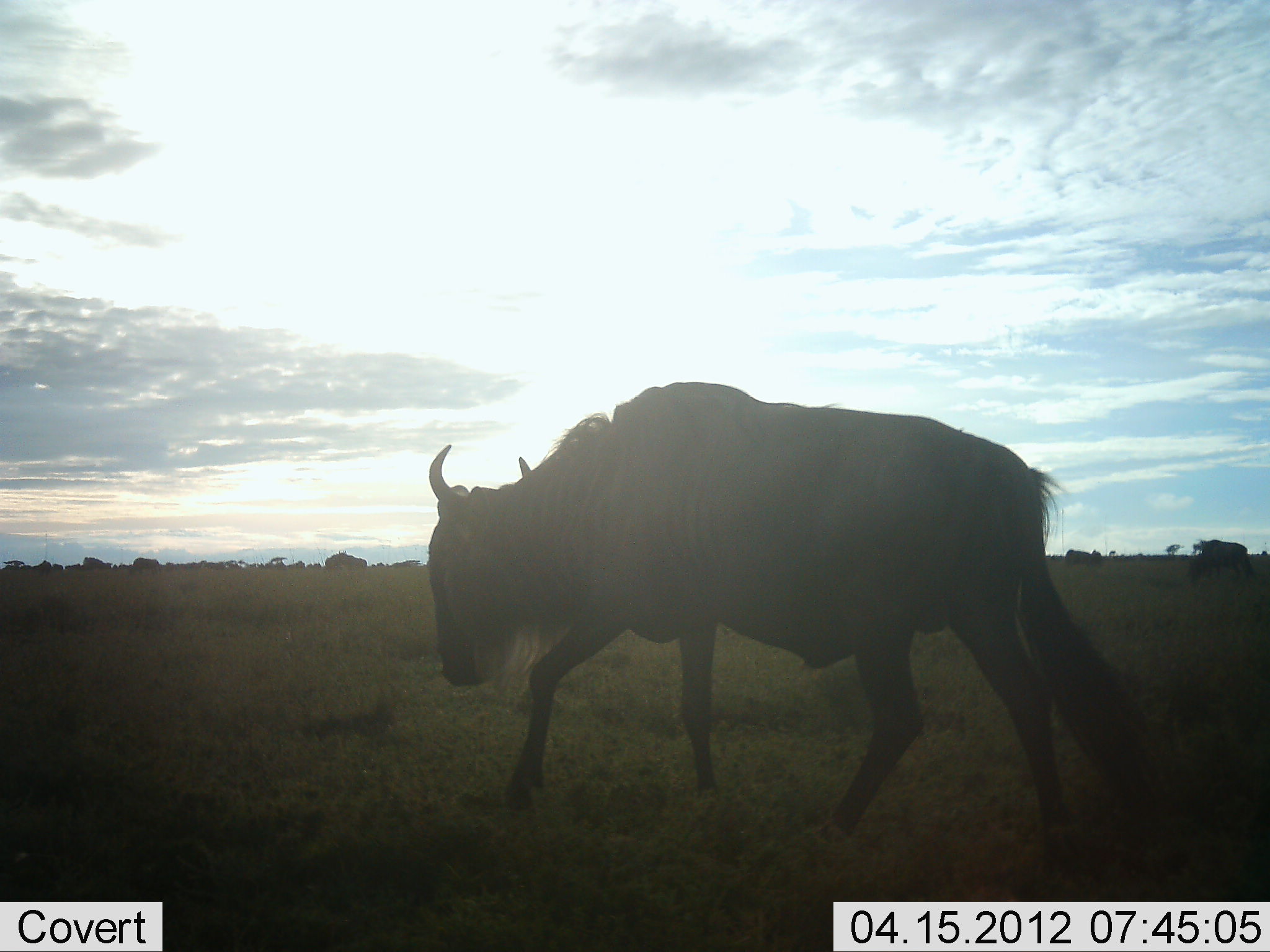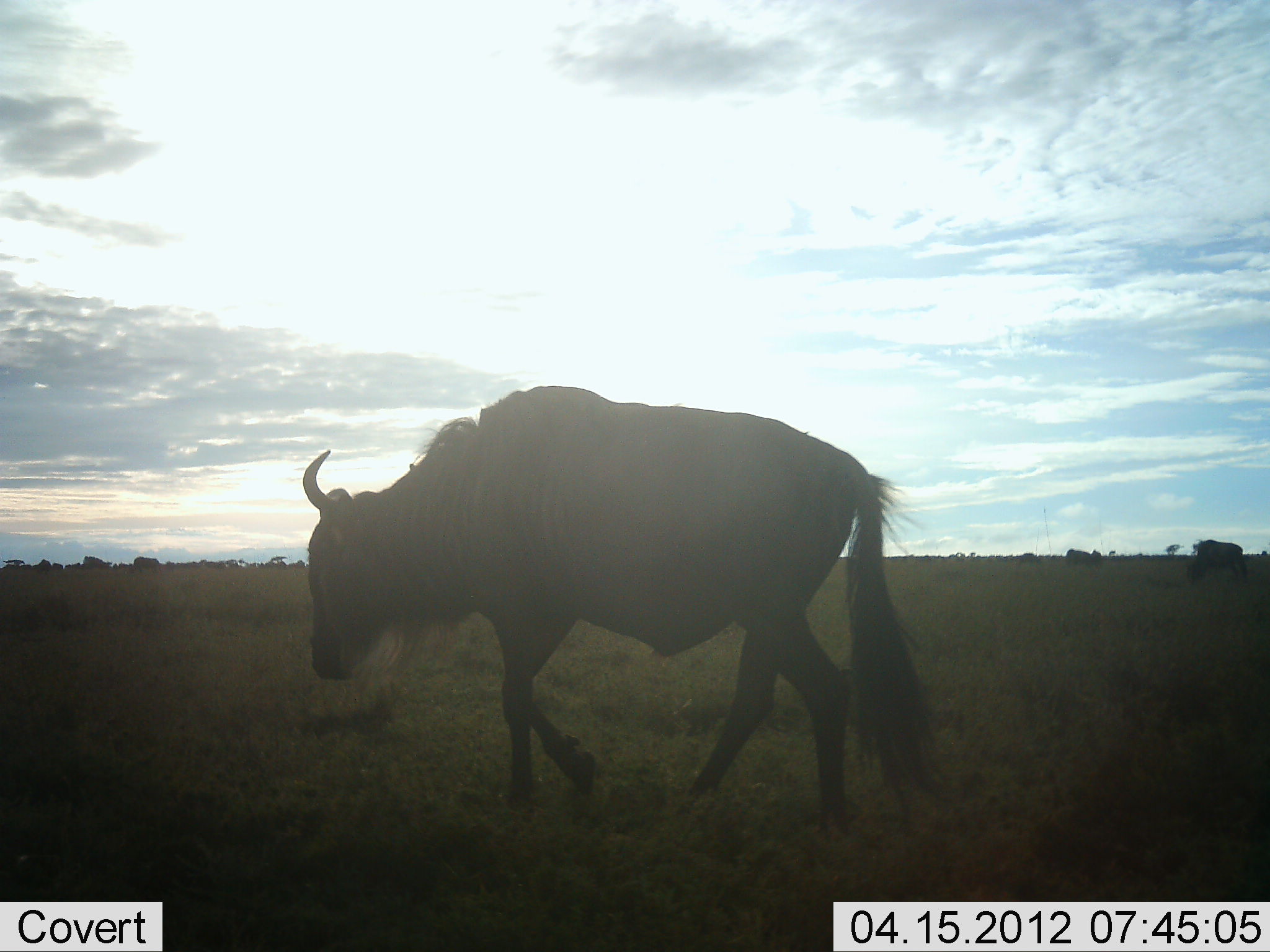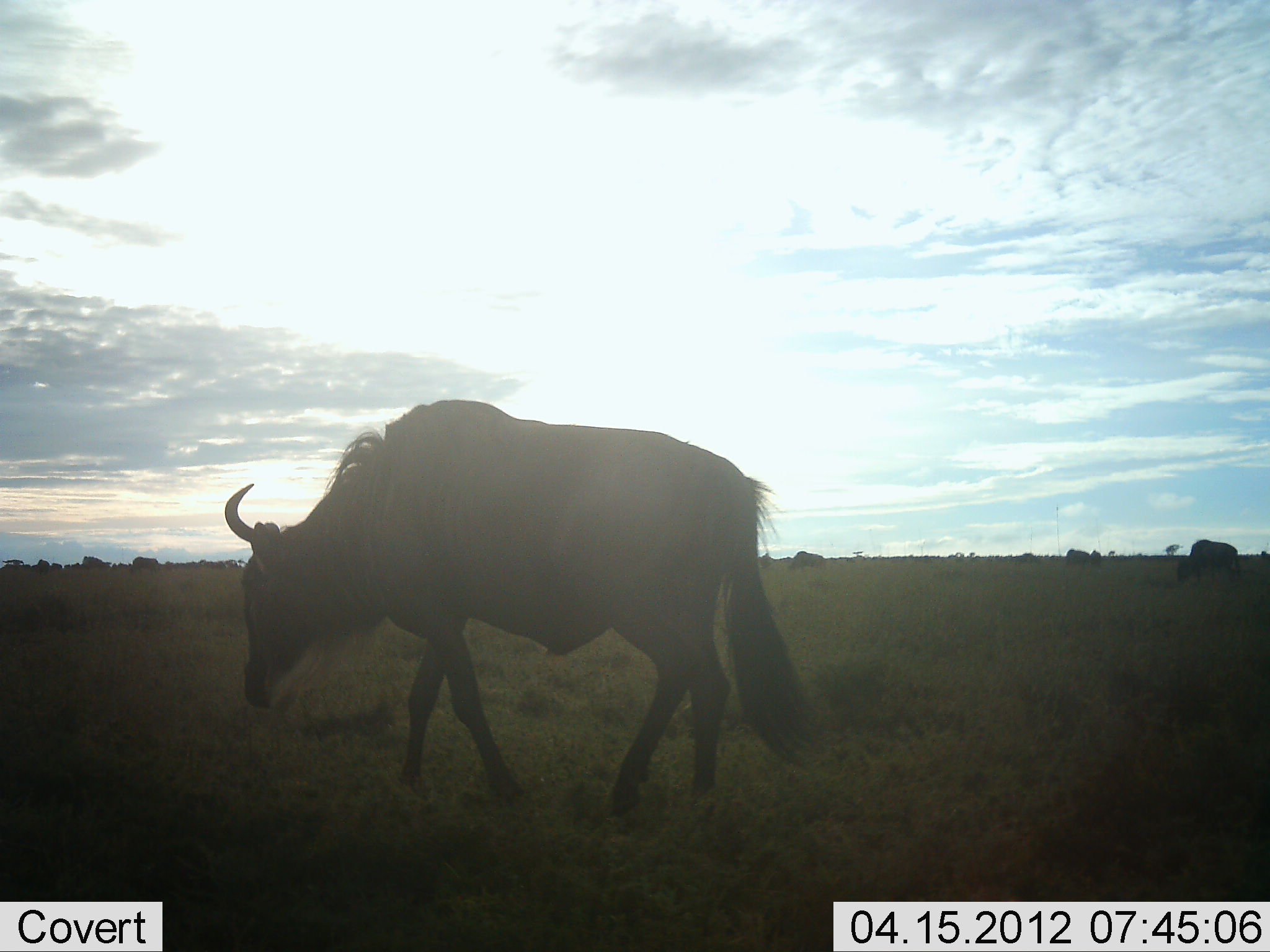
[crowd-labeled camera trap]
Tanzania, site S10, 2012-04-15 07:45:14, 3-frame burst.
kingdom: Animalia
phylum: Chordata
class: Mammalia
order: Artiodactyla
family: Bovidae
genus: Connochaetes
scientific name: Connochaetes taurinus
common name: blue wildebeest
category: wildebeest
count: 2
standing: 6%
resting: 0%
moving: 94%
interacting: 0%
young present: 0%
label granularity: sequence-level